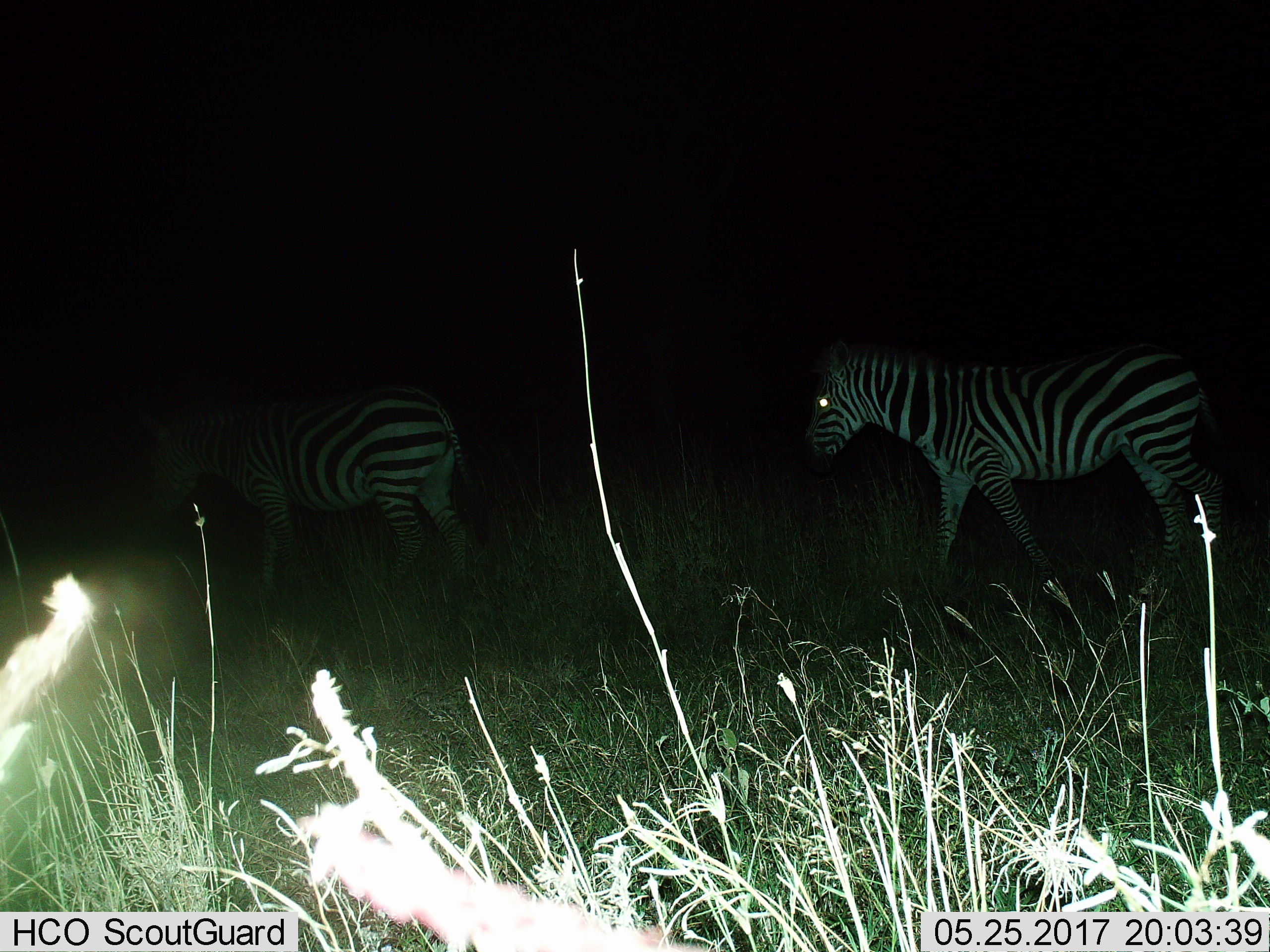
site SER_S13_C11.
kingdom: Animalia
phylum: Chordata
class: Mammalia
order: Perissodactyla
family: Equidae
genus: Equus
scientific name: Equus quagga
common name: plains zebra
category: zebraplains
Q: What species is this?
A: Zebraplains (plains zebra) (Equus quagga).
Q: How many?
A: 2.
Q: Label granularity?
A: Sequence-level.